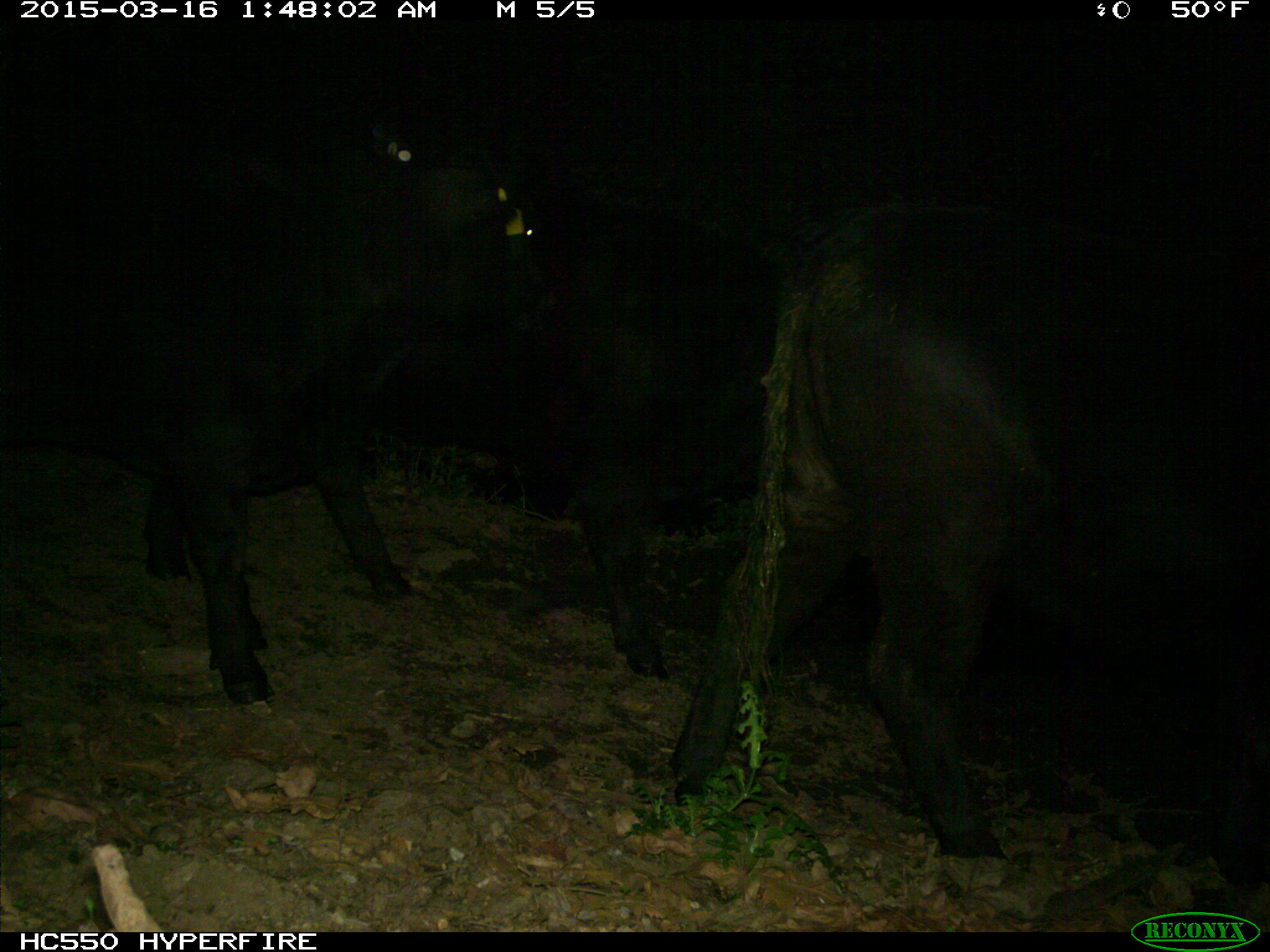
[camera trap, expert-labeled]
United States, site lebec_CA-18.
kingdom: Animalia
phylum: Chordata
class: Mammalia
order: Artiodactyla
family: Bovidae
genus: Bos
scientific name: Bos taurus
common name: domestic cow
Bos taurus (domestic cow).